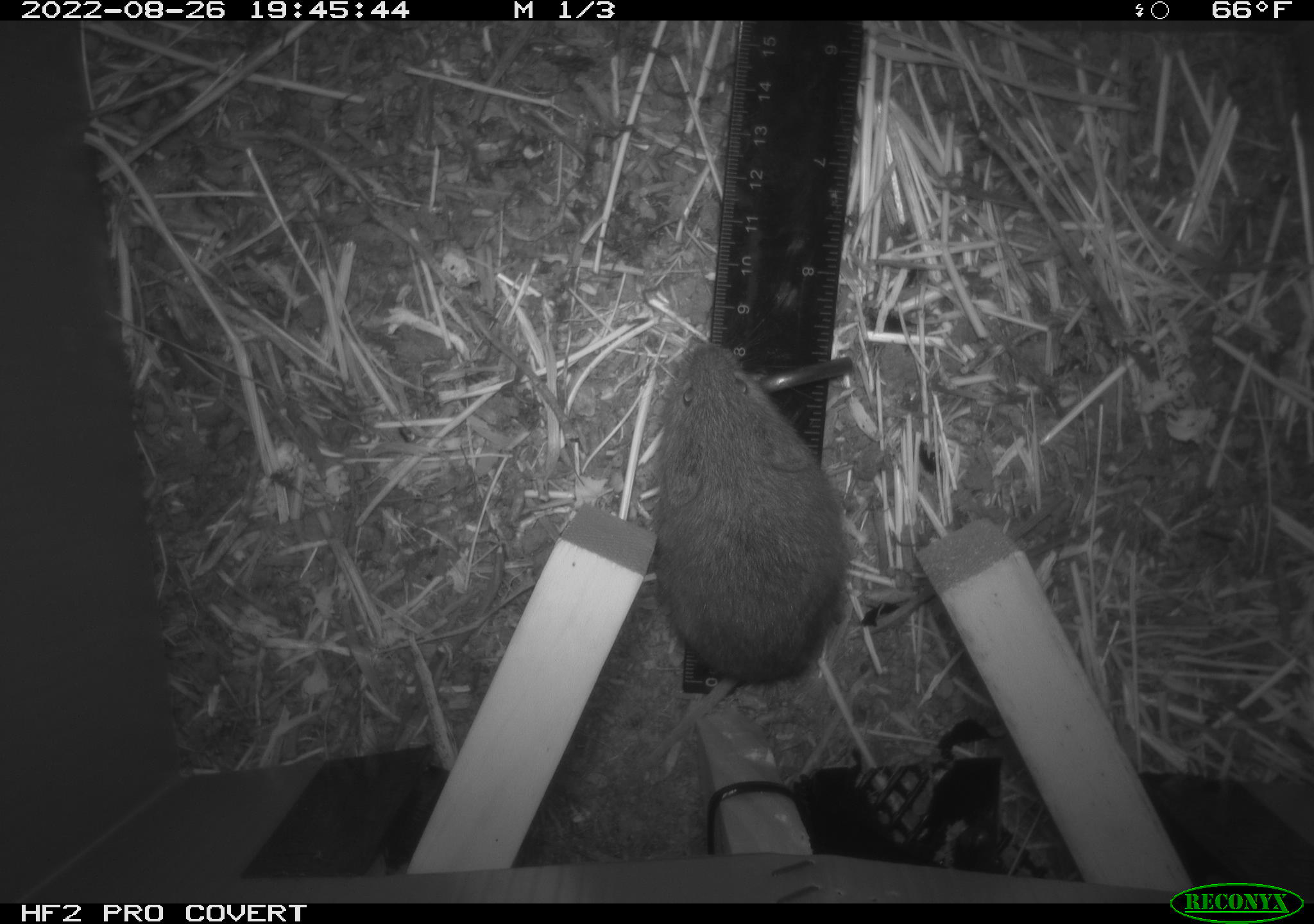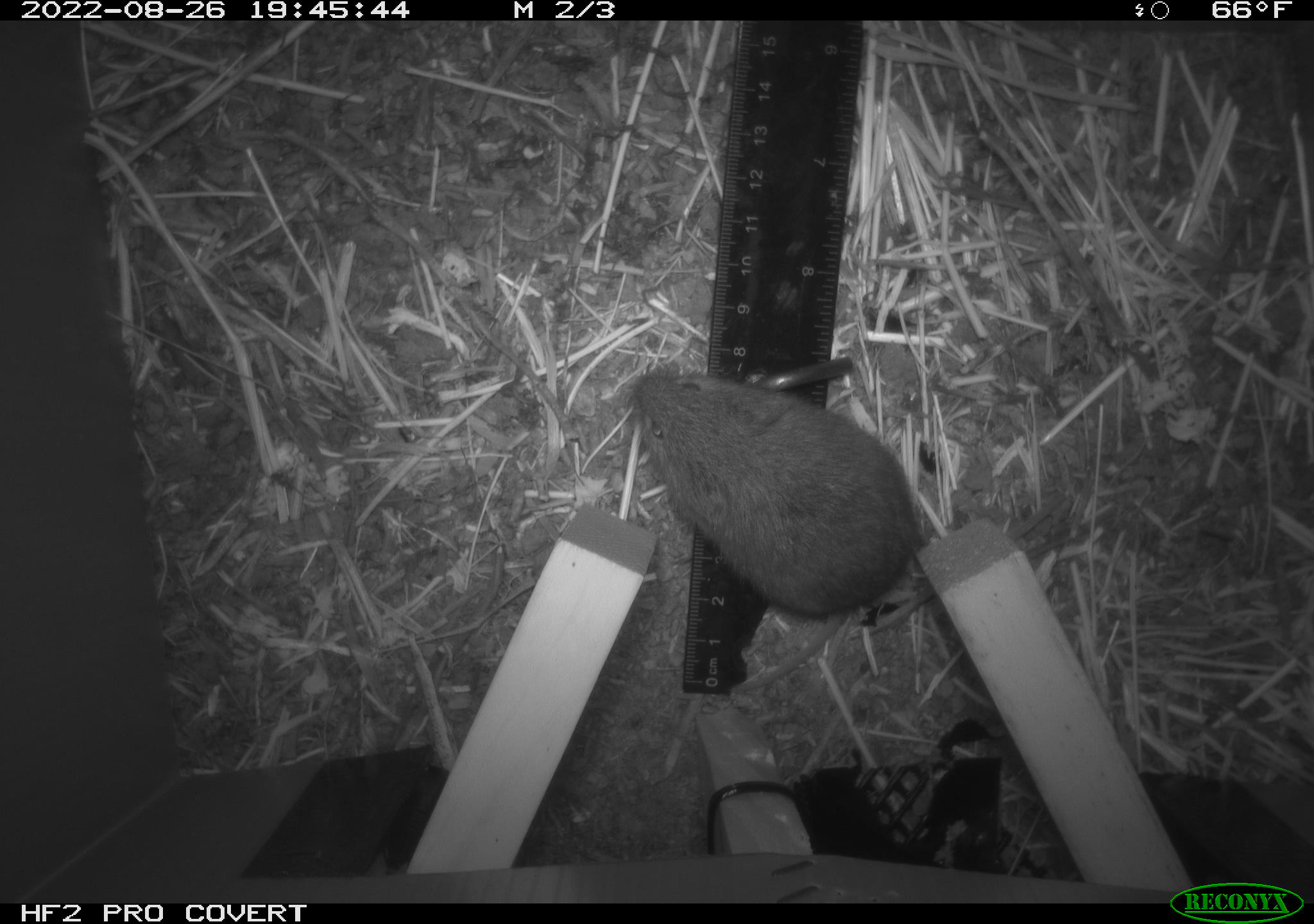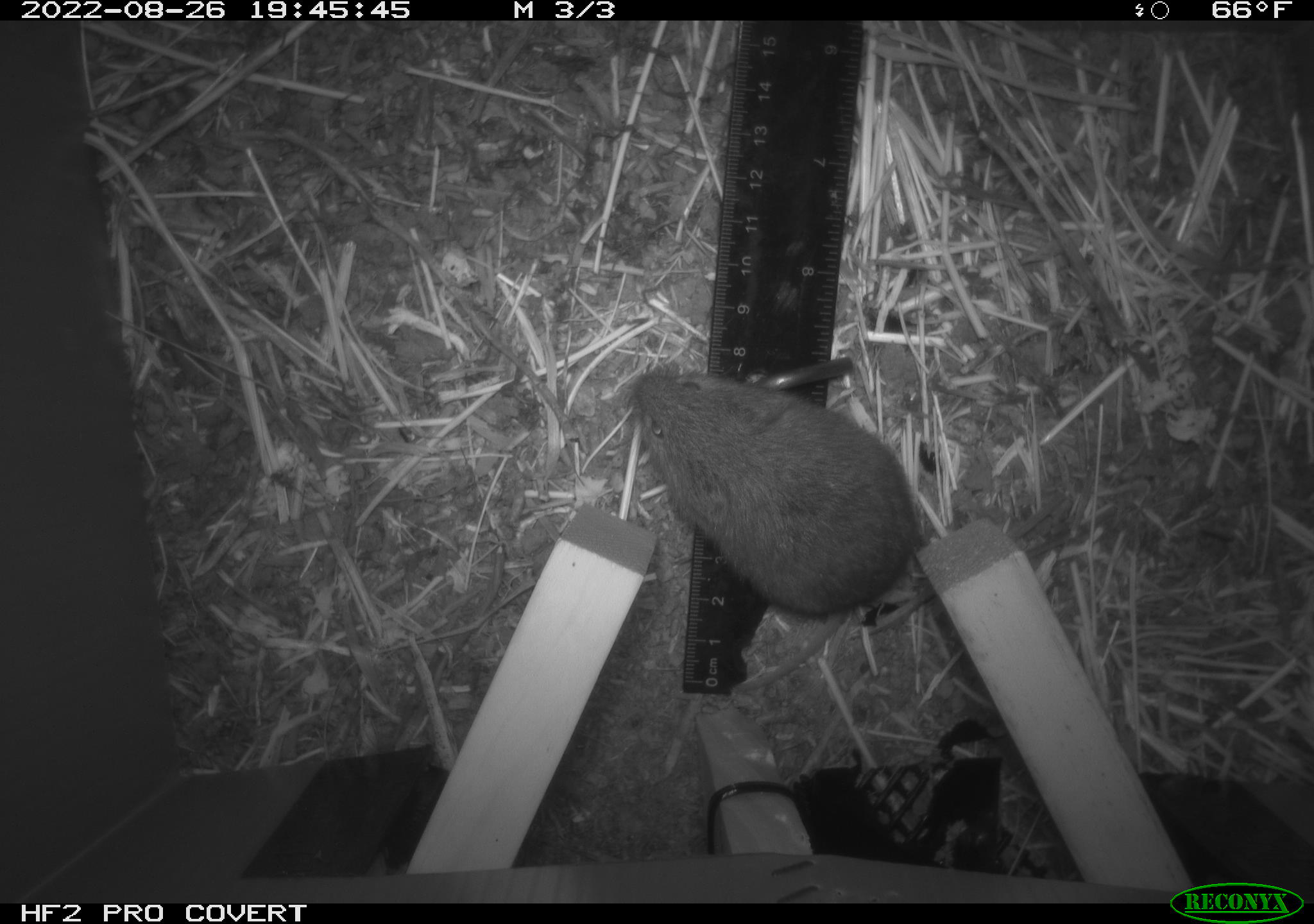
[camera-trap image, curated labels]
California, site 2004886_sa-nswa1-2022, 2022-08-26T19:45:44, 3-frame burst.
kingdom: Animalia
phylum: Chordata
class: Mammalia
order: Rodentia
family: Cricetidae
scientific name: Cricetidae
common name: hamsters, voles, lemmings, and allies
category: cricetidae family